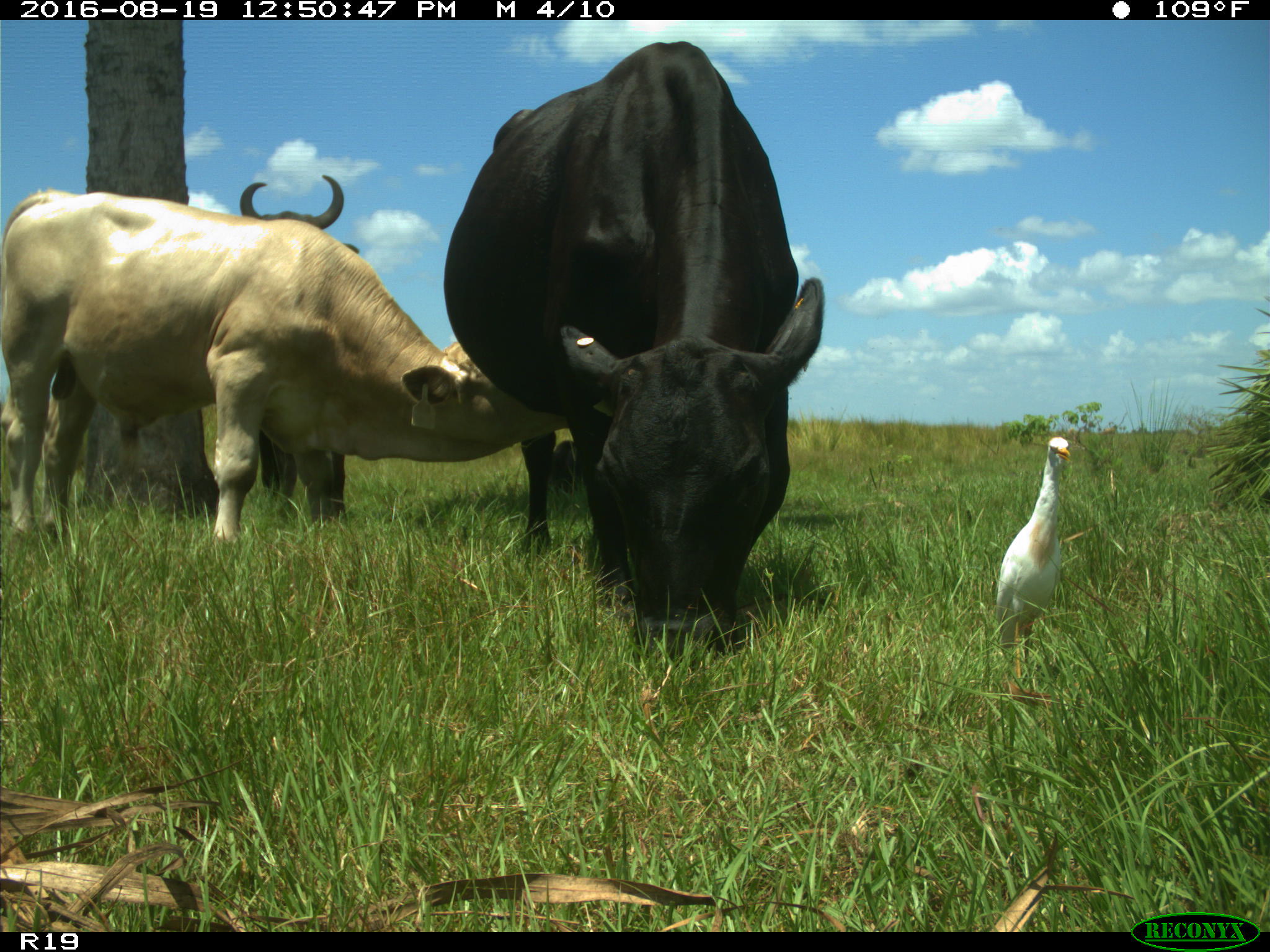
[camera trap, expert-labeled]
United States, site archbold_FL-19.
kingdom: Animalia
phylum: Chordata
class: Mammalia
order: Artiodactyla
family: Bovidae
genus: Bos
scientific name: Bos taurus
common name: domestic cow